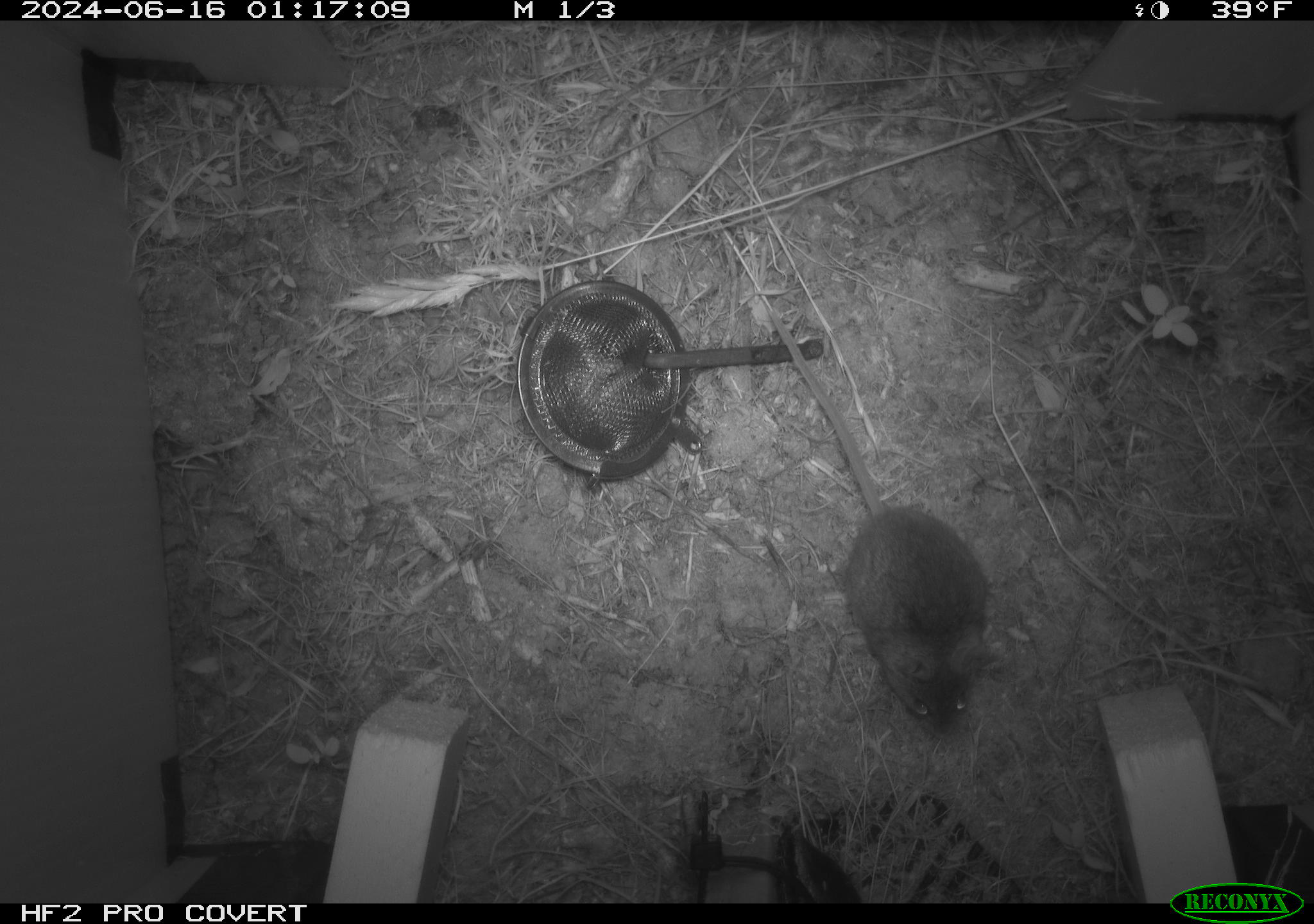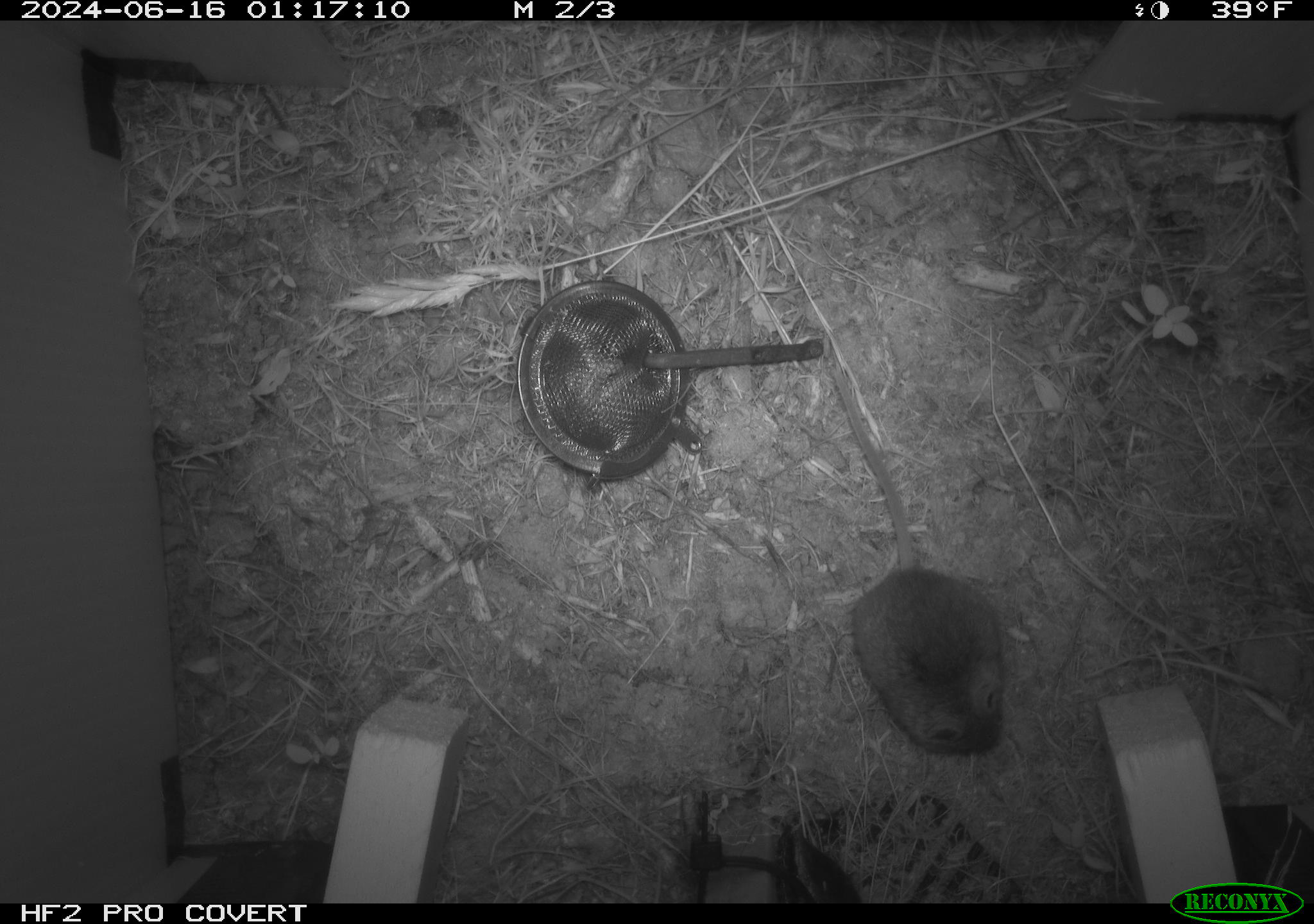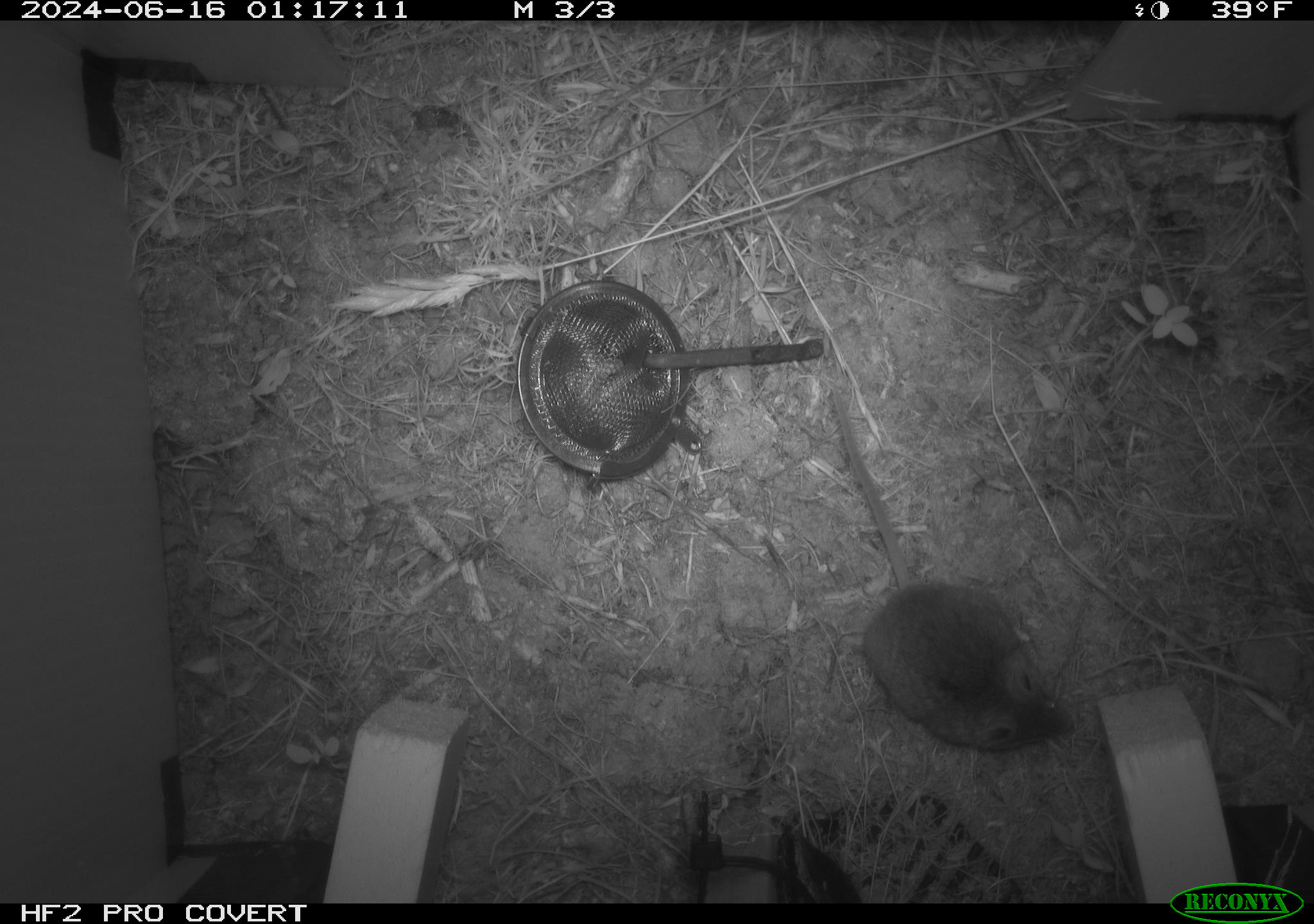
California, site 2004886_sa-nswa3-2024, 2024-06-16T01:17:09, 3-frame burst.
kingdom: Animalia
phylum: Chordata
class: Mammalia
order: Rodentia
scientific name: Rodentia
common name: rodent